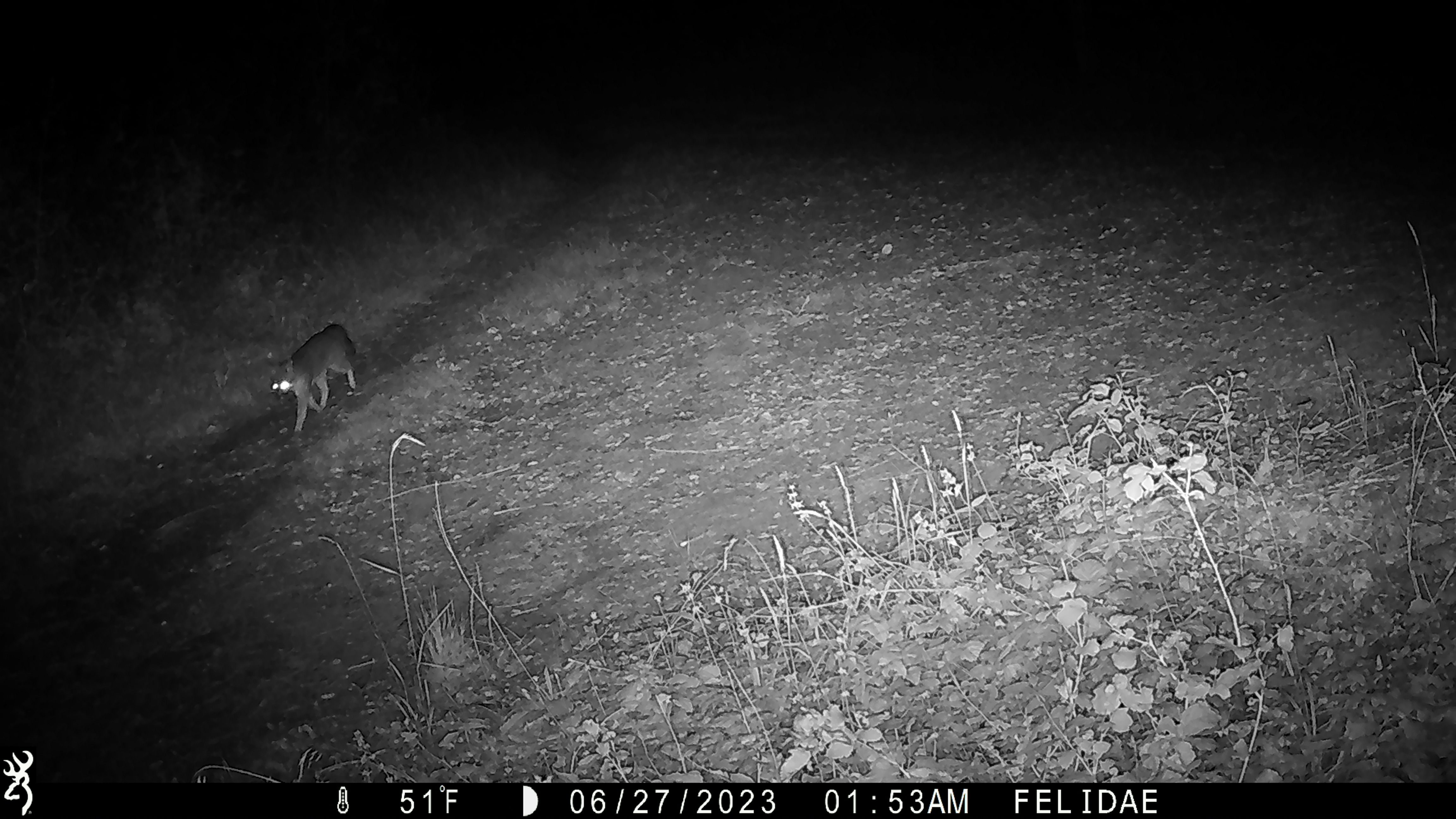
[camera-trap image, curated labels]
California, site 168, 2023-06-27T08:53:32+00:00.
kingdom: Animalia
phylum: Chordata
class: Mammalia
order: Carnivora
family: Canidae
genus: Urocyon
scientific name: Urocyon cinereoargenteus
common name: gray fox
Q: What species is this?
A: Gray fox (Urocyon cinereoargenteus).